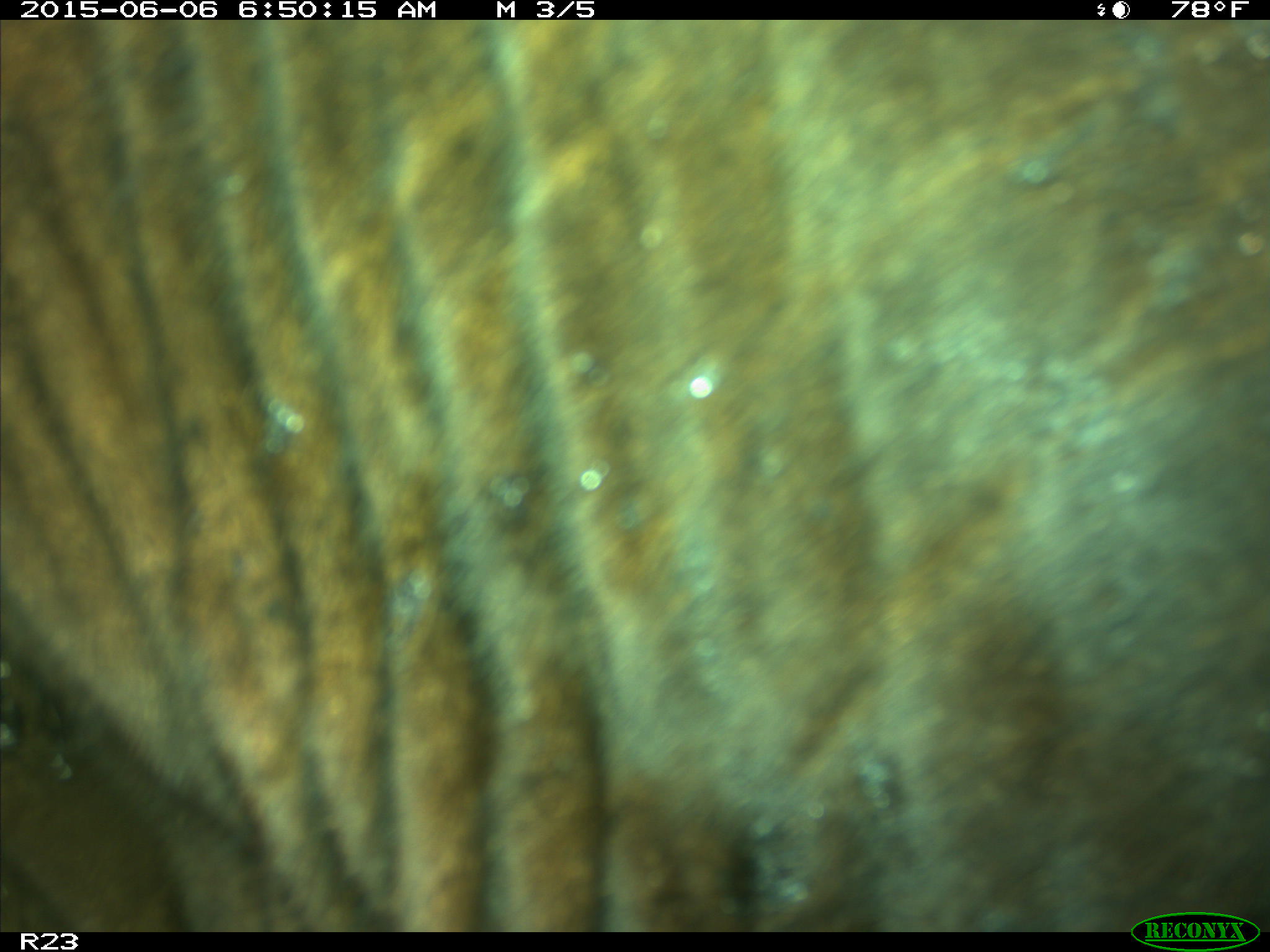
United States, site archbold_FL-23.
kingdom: Animalia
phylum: Chordata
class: Mammalia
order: Artiodactyla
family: Bovidae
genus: Bos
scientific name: Bos taurus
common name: domestic cow